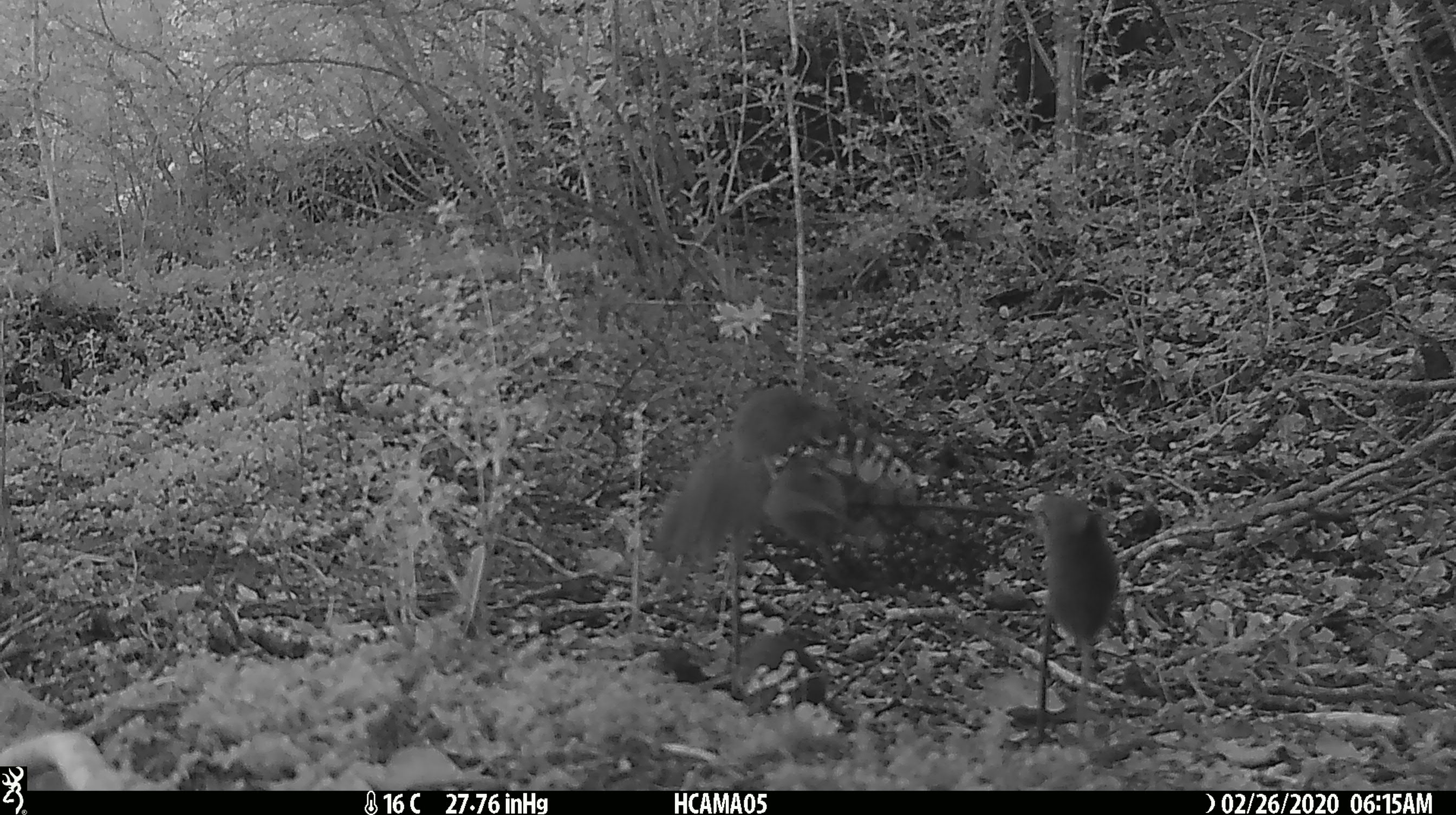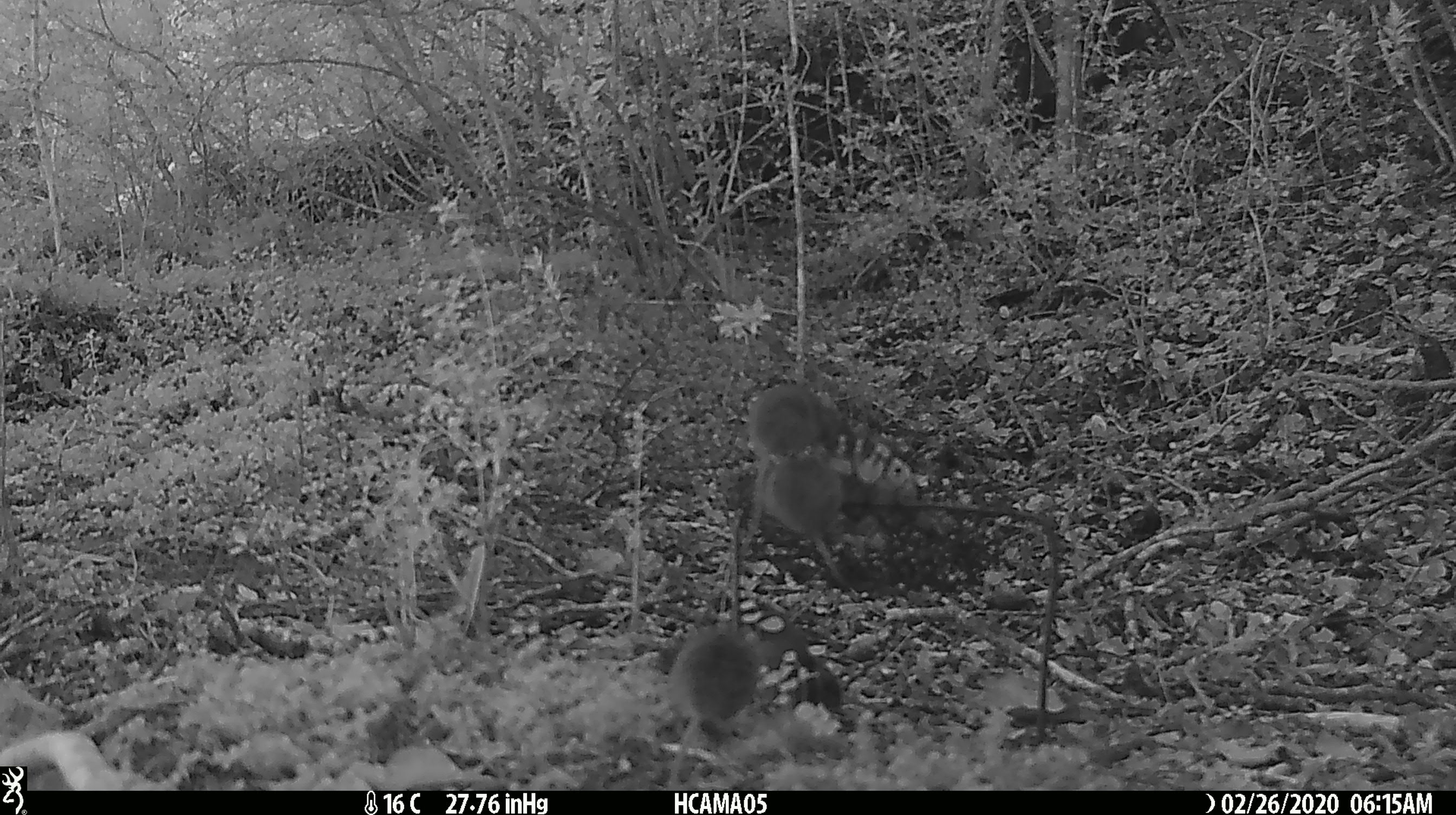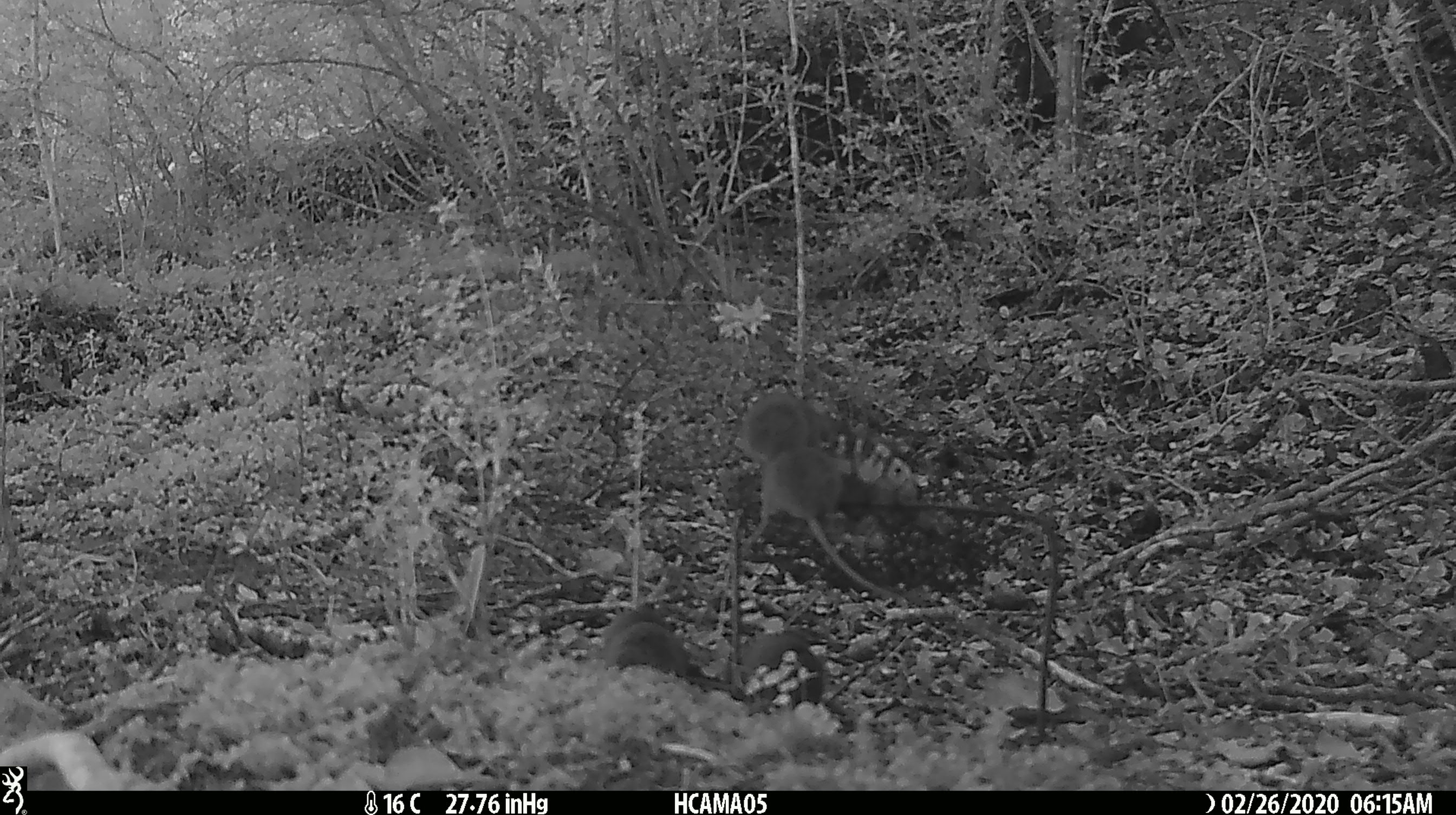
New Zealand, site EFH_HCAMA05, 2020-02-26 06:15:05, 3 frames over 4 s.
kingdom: Animalia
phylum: Chordata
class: Mammalia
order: Rodentia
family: Muridae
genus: Mus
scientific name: Mus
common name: mouse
Mouse (Mus).